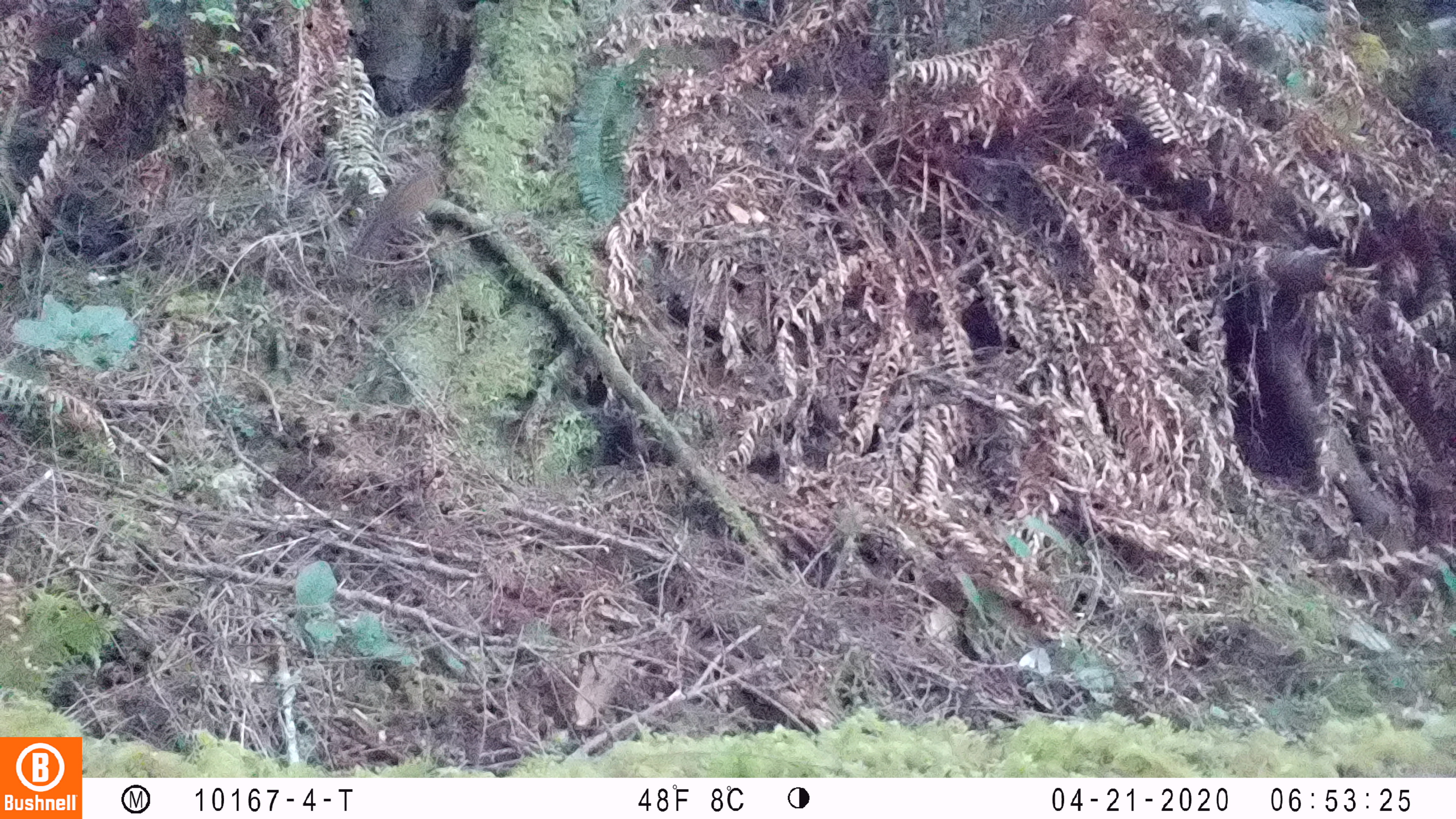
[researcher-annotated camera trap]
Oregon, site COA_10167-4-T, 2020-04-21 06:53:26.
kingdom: Animalia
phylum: Chordata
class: Mammalia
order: Rodentia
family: Sciuridae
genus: Neotamias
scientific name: Neotamias townsendii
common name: townsend's chipmunk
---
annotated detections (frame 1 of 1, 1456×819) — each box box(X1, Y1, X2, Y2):
townsend's chipmunk: box(344, 159, 441, 263)